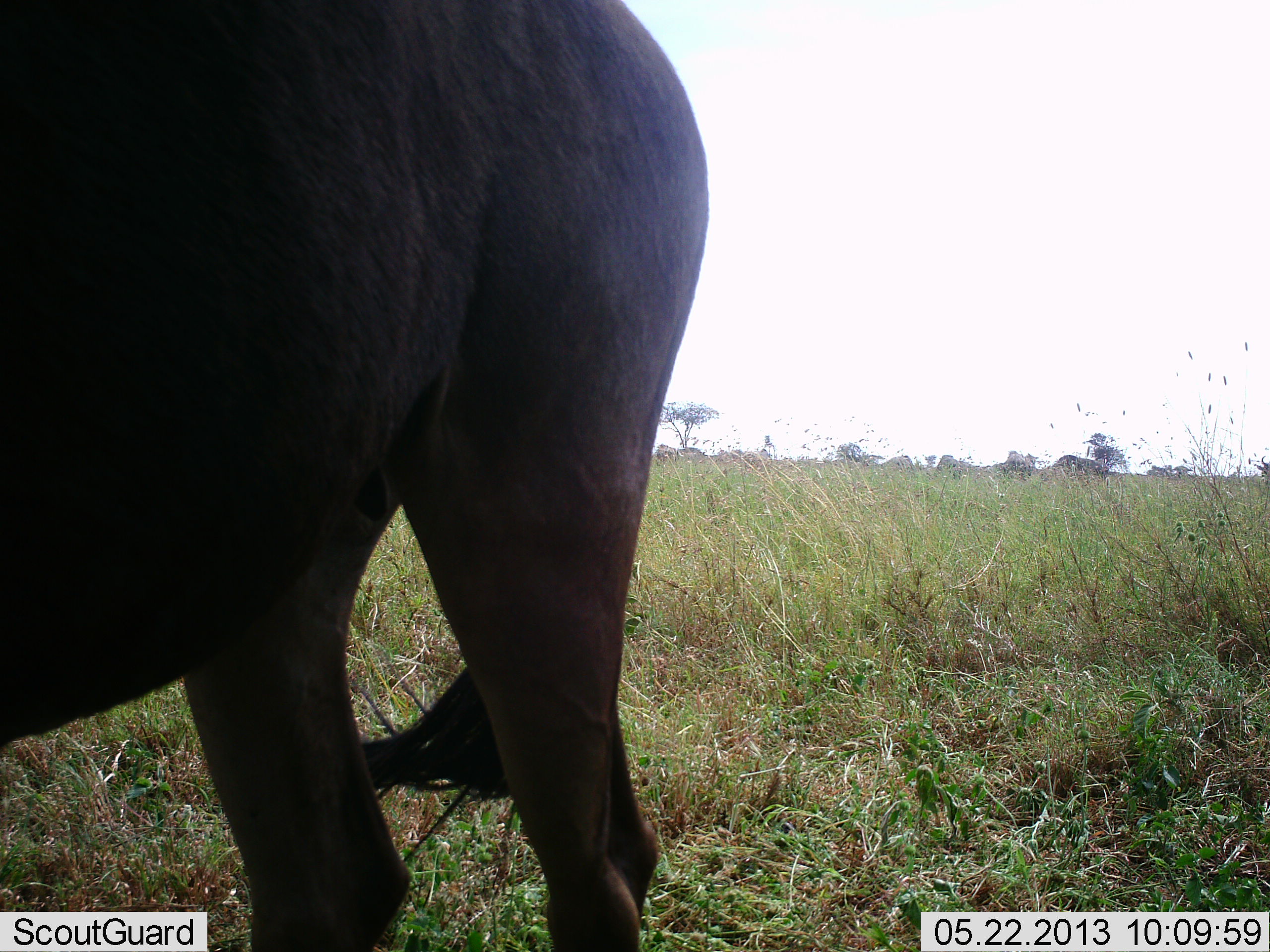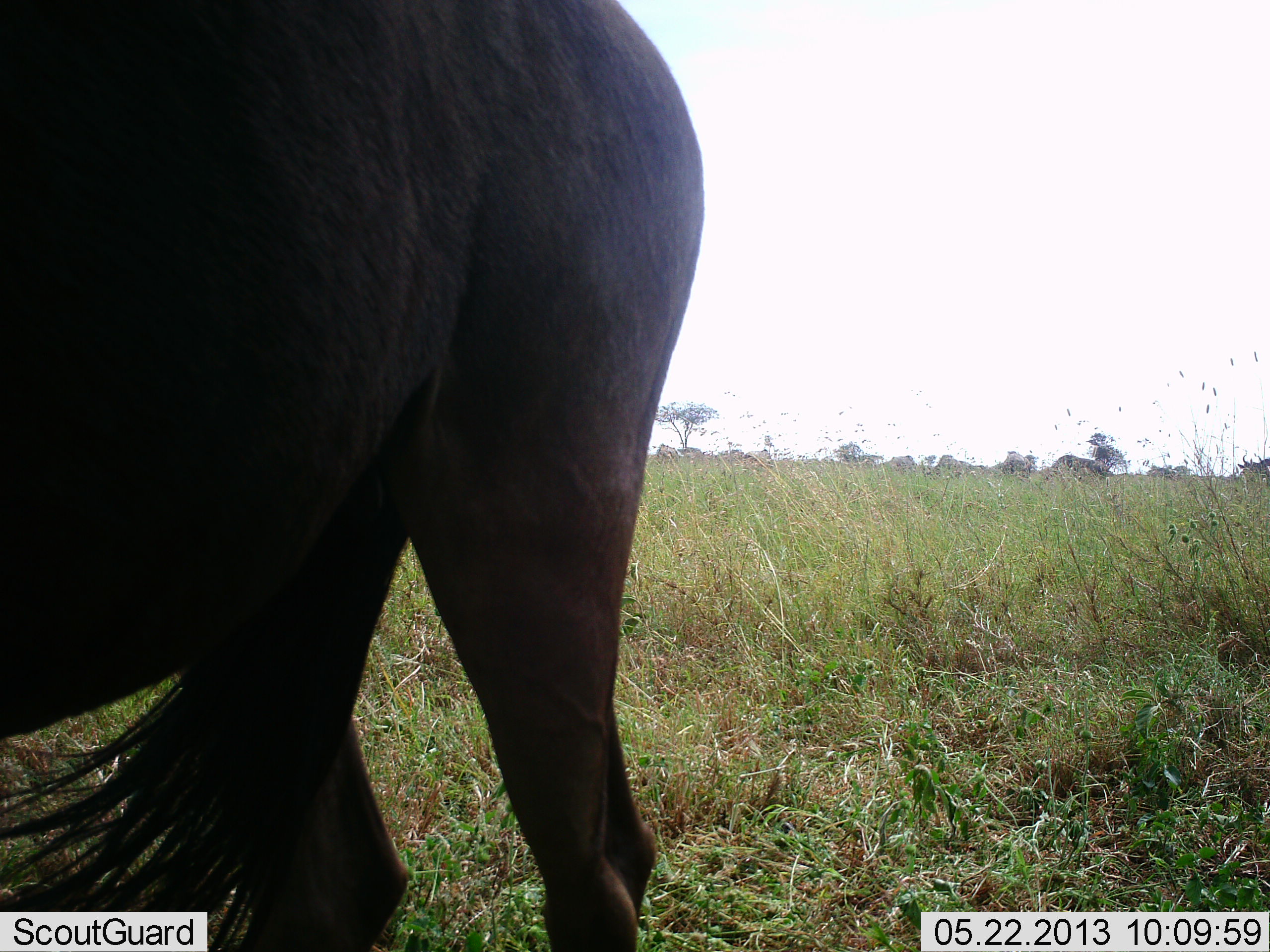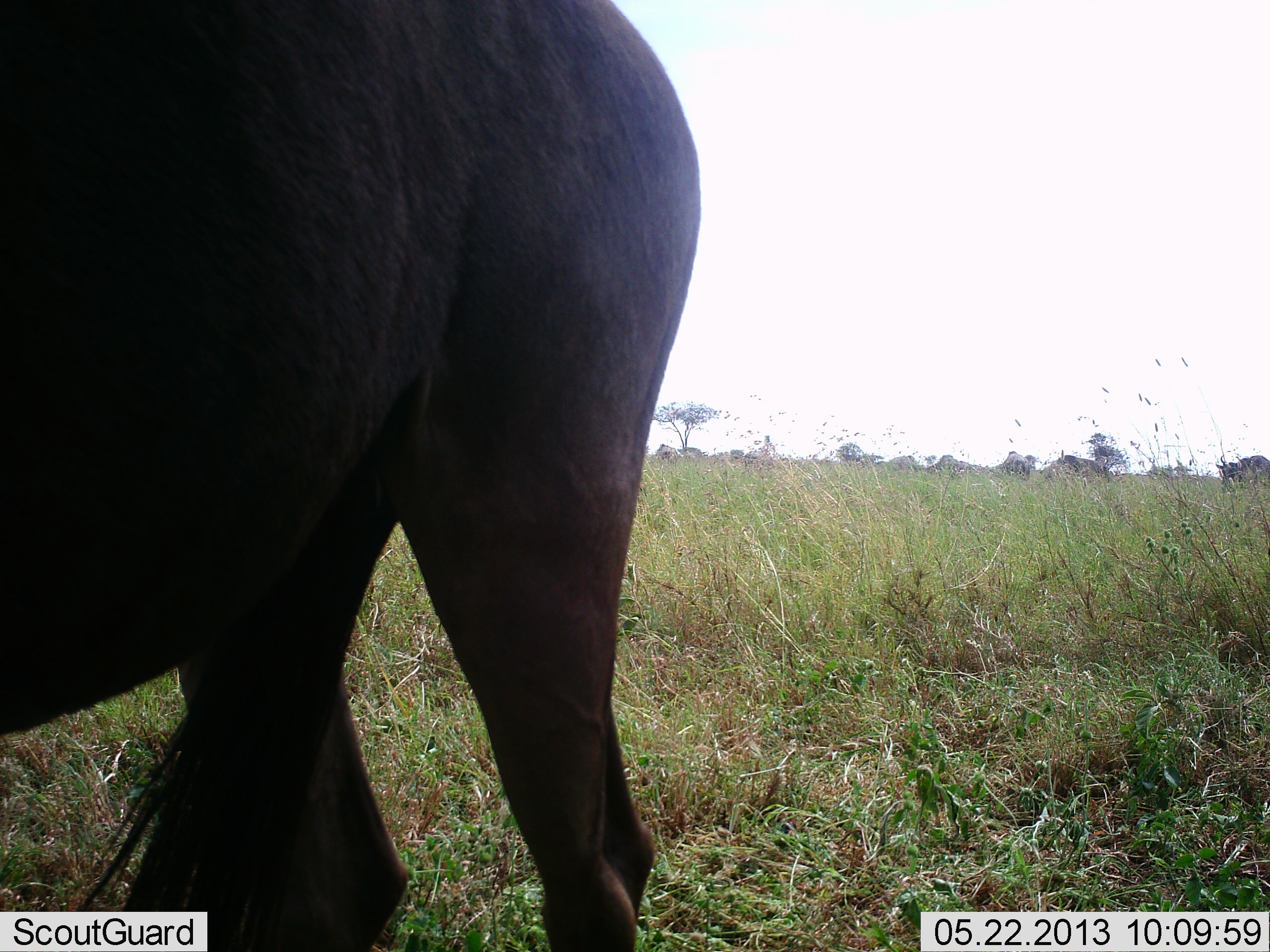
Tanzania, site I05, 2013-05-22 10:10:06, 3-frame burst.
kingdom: Animalia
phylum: Chordata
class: Mammalia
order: Artiodactyla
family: Bovidae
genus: Connochaetes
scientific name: Connochaetes taurinus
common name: blue wildebeest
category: wildebeest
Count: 2.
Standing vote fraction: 78%.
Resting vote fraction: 4%.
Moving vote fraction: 39%.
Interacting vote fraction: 4%.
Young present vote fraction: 0%.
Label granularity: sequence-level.